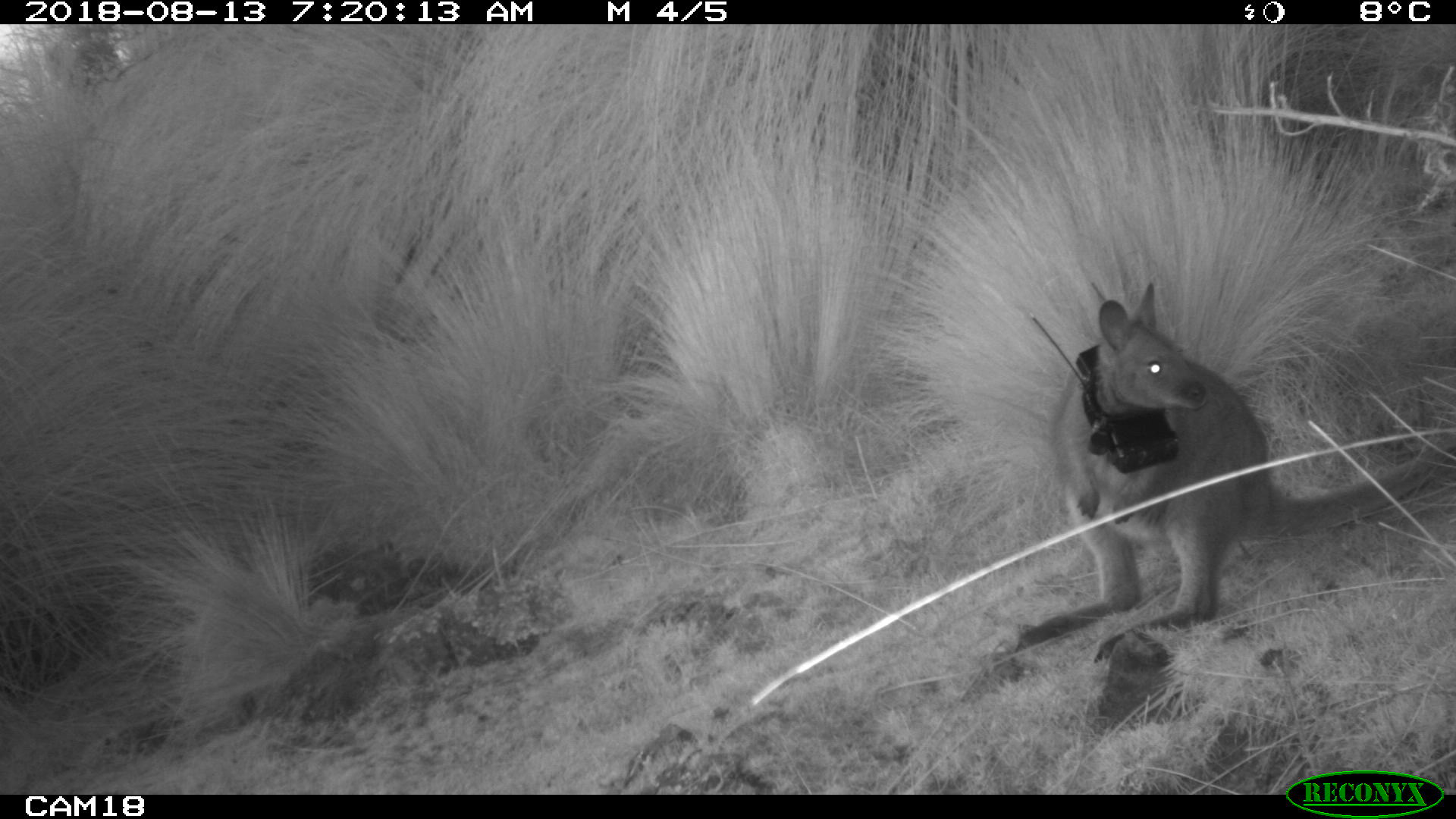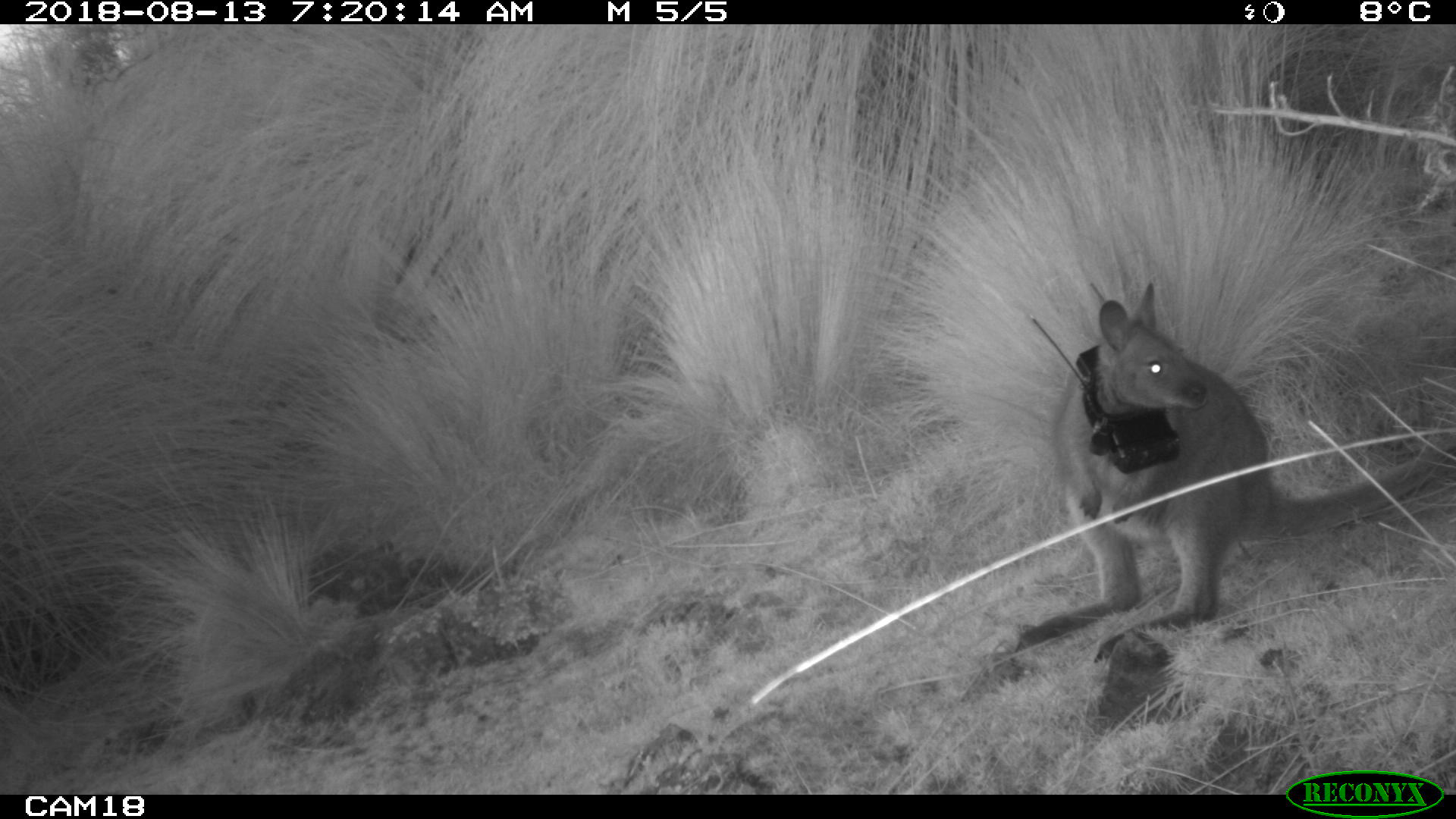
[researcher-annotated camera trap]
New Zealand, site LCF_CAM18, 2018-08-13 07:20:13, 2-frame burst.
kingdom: Animalia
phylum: Chordata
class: Mammalia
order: Diprotodontia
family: Macropodidae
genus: Notamacropus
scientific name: Notamacropus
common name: wallaby